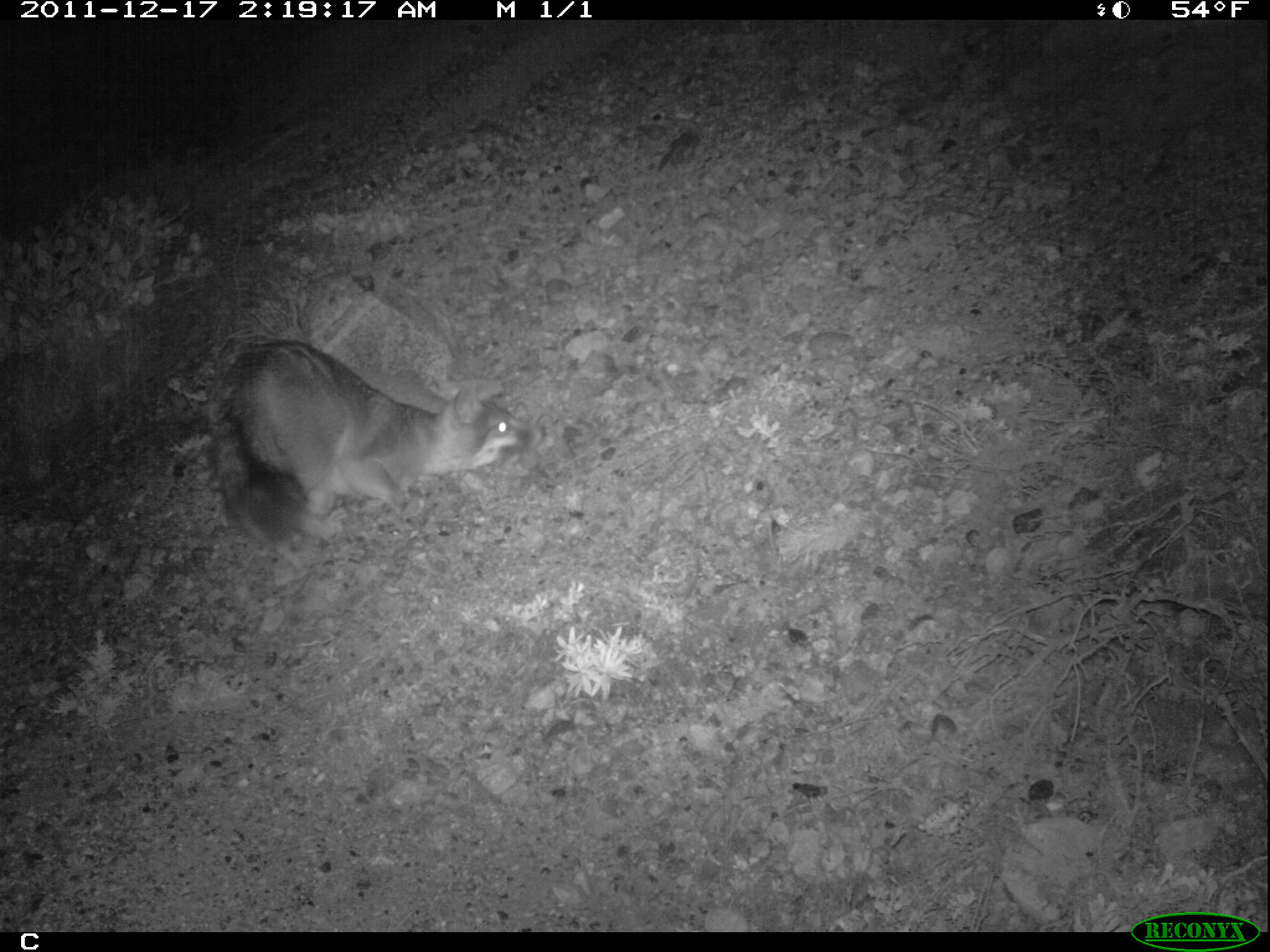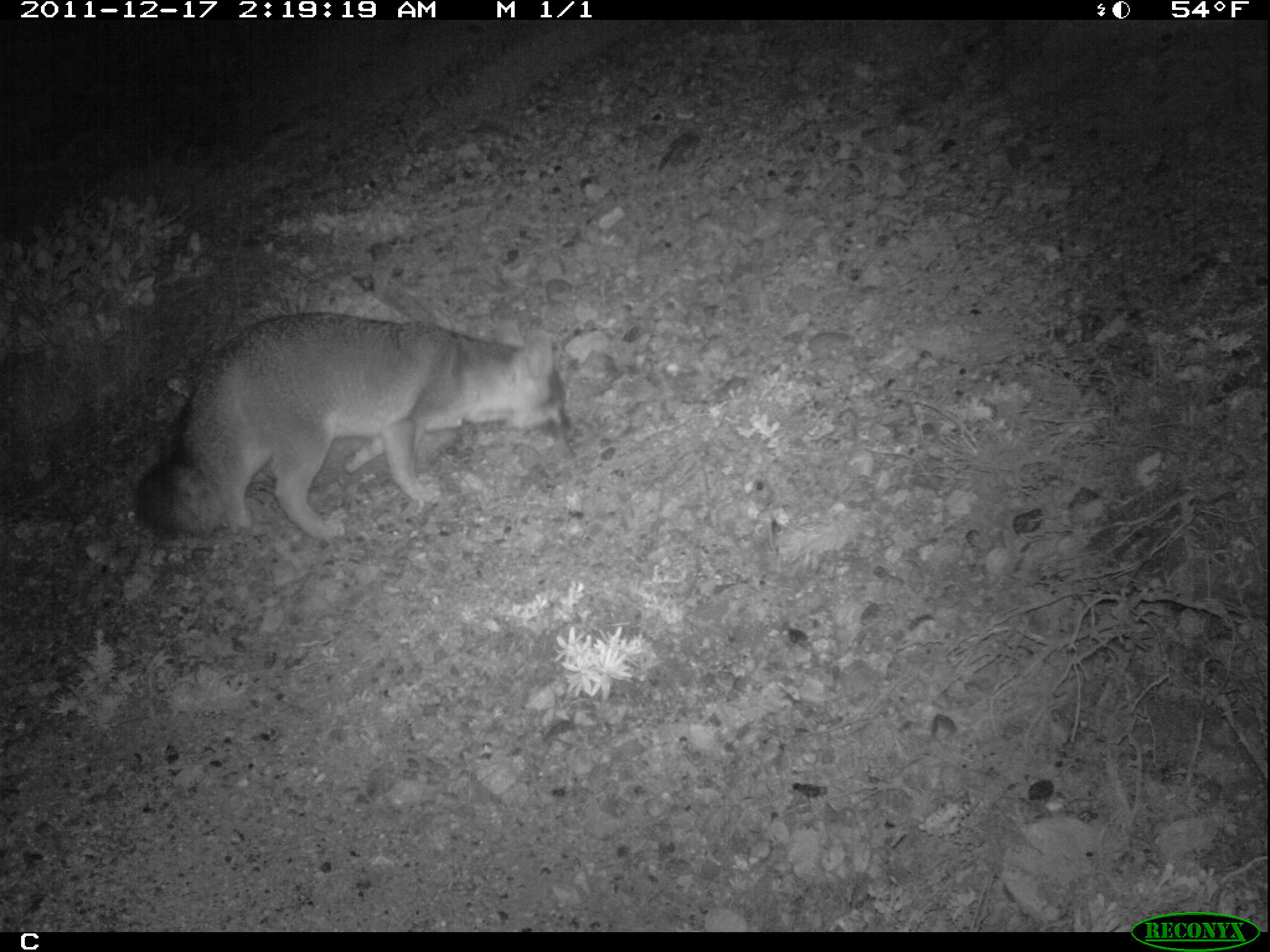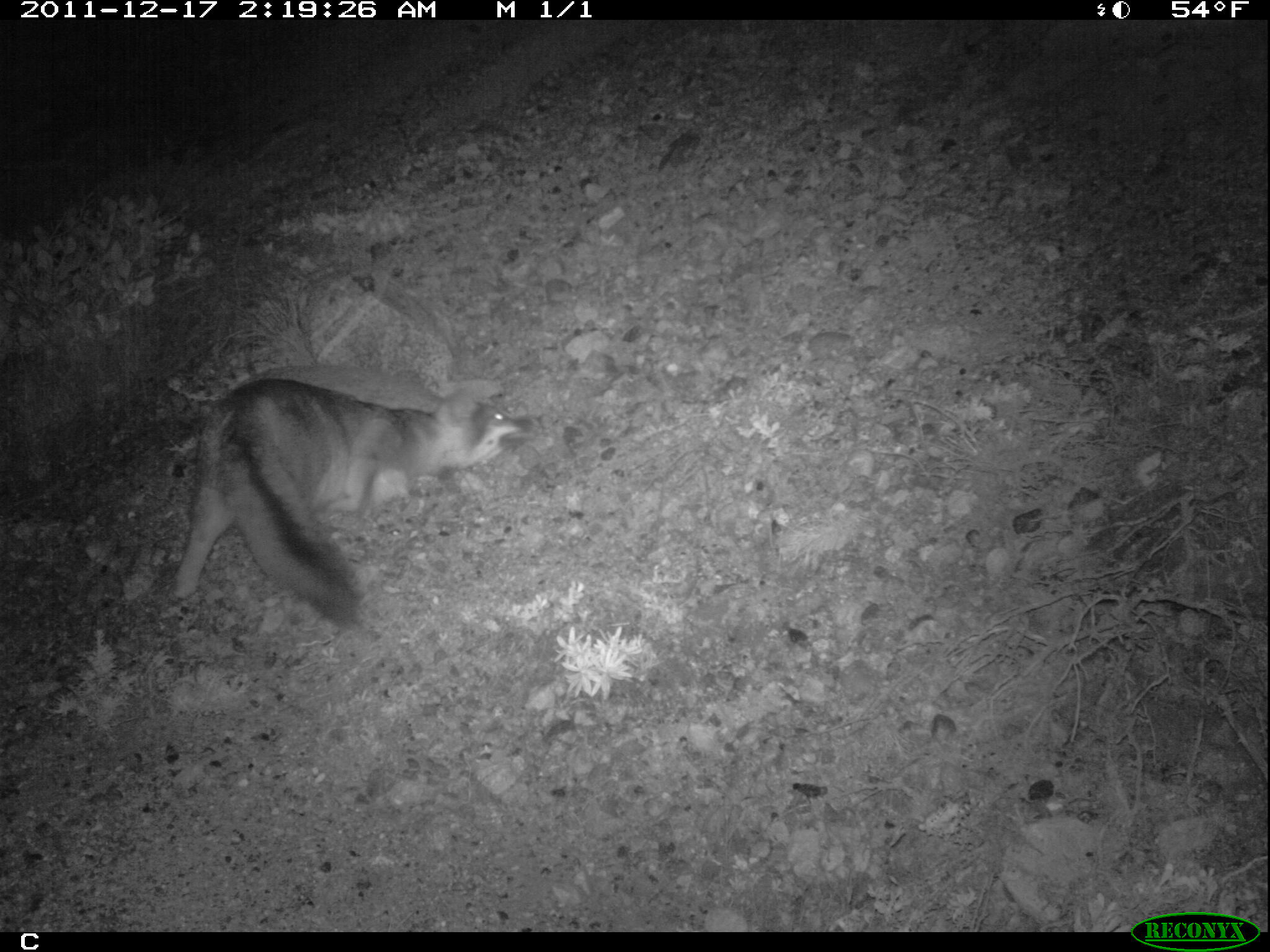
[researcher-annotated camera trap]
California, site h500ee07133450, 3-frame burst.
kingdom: Animalia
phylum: Chordata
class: Mammalia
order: Carnivora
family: Canidae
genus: Urocyon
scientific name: Urocyon littoralis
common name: island fox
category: fox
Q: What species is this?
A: Fox (island fox) (Urocyon littoralis).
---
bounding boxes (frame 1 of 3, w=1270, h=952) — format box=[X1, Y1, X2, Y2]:
fox: box=[213, 334, 548, 545]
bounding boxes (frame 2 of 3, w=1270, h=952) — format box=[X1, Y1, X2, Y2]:
fox: box=[135, 311, 575, 539]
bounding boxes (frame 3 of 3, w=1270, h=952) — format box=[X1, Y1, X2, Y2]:
fox: box=[174, 377, 540, 627]